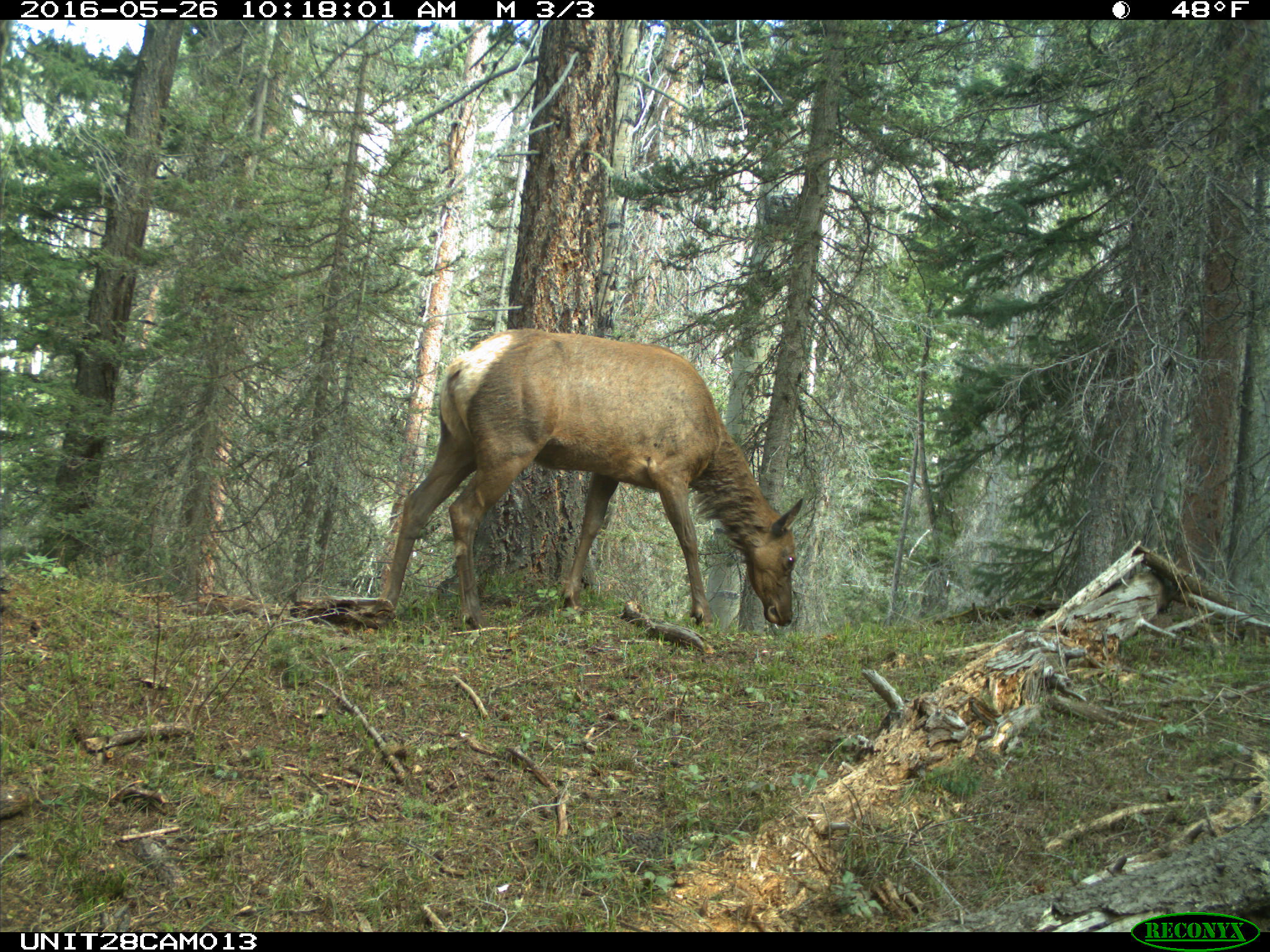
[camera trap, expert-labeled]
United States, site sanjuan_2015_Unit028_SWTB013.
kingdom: Animalia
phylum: Chordata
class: Mammalia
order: Artiodactyla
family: Cervidae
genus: Cervus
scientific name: Cervus elaphus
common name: red deer